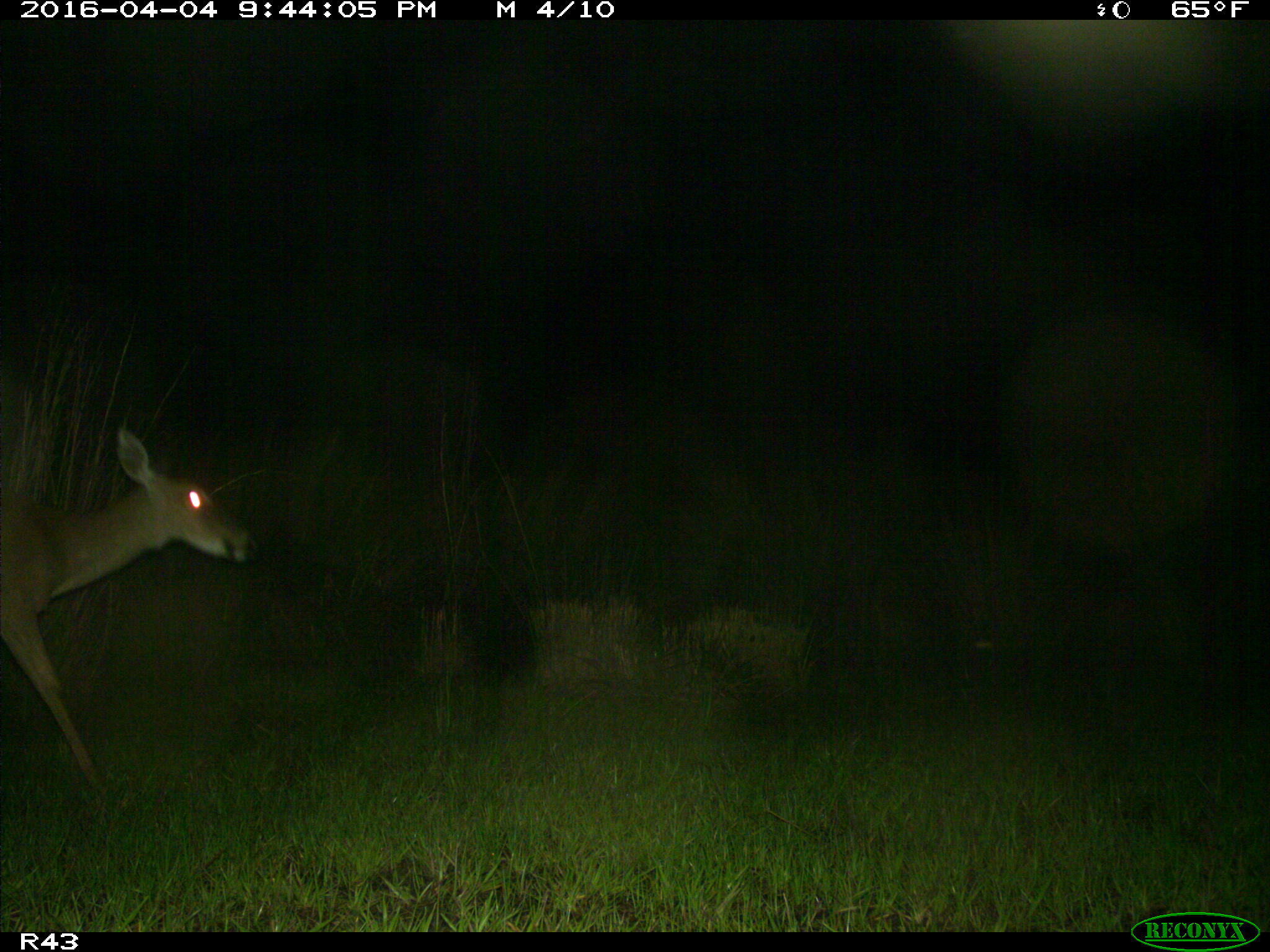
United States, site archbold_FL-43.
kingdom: Animalia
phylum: Chordata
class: Mammalia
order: Artiodactyla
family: Cervidae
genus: Odocoileus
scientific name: Odocoileus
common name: deer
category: unidentified deer